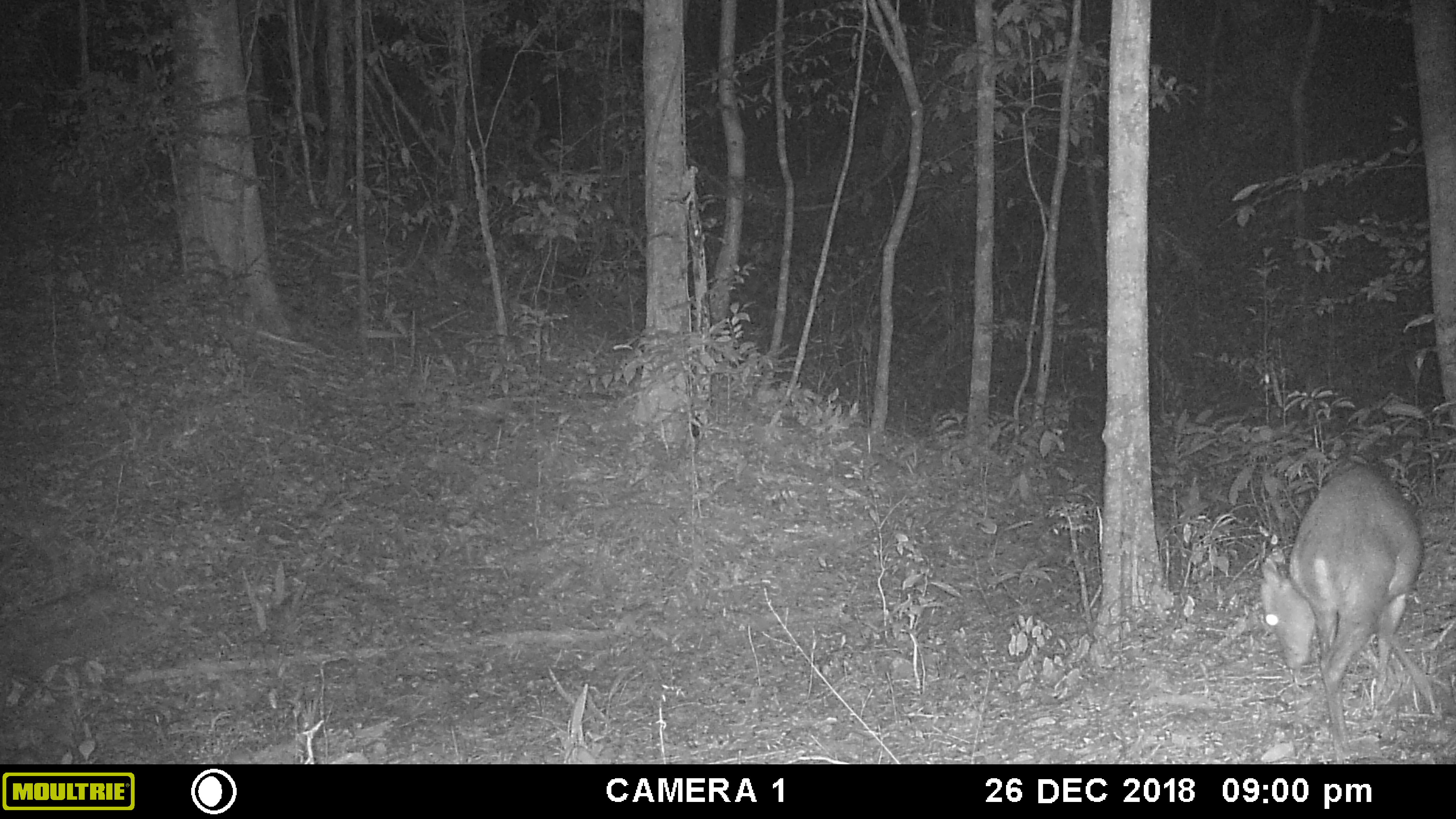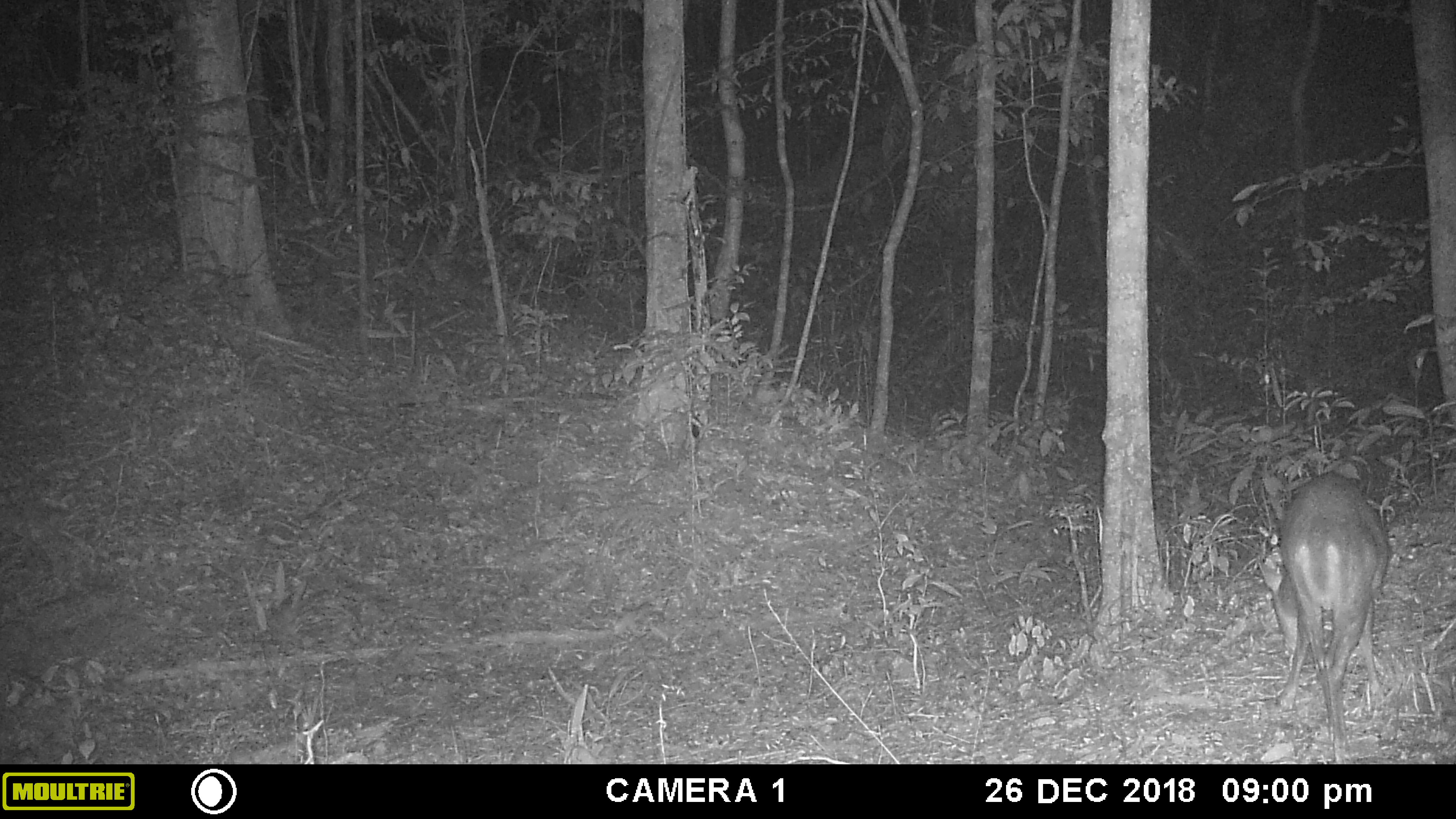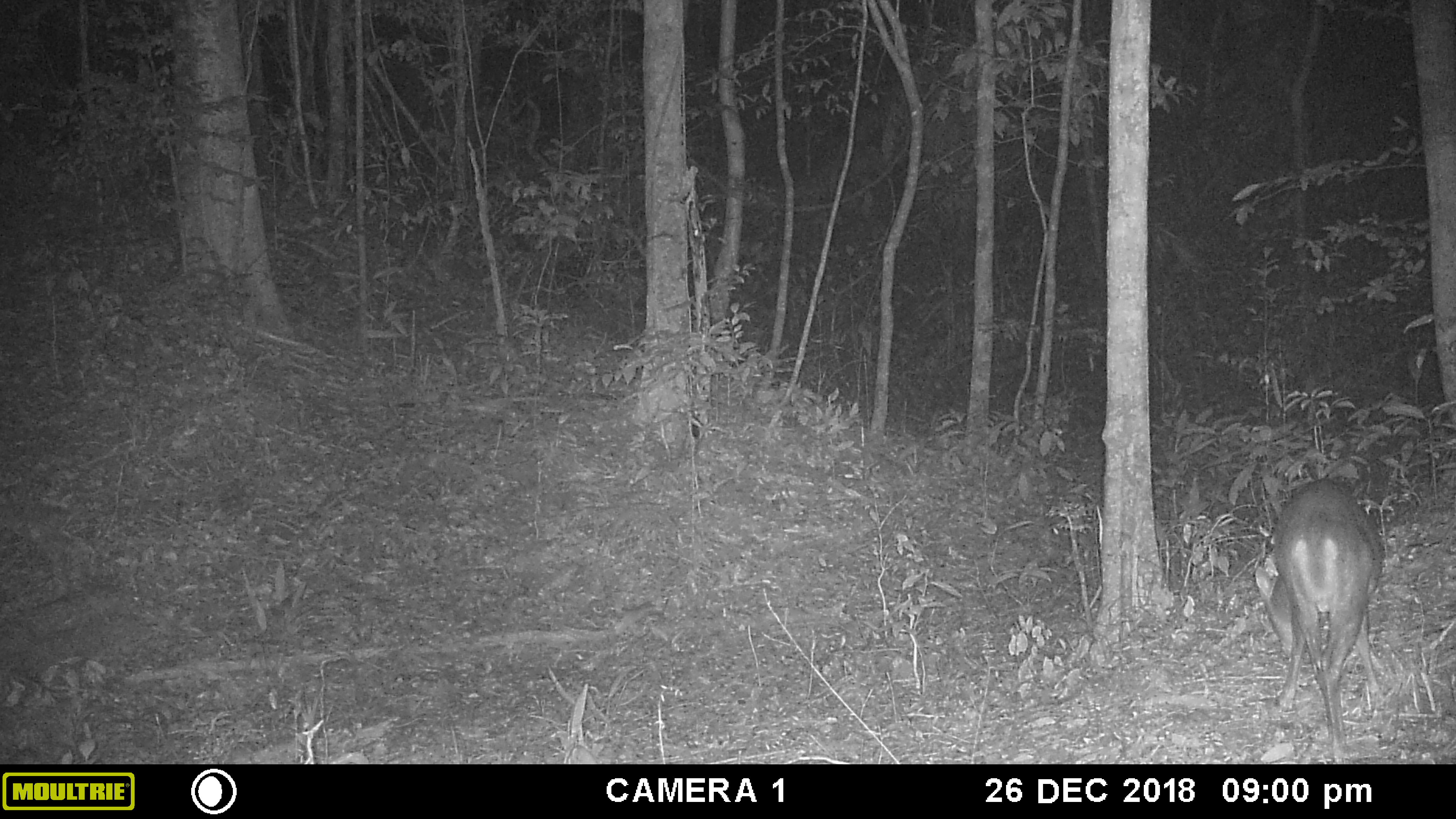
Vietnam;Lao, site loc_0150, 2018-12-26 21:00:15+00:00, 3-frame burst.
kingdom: Animalia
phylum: Chordata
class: Mammalia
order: Artiodactyla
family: Cervidae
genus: Muntiacus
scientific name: Muntiacus rooseveltorum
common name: roosevelt's muntjac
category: roosevelts muntjac group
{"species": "roosevelts muntjac group (roosevelt's muntjac) (Muntiacus rooseveltorum)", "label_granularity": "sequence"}